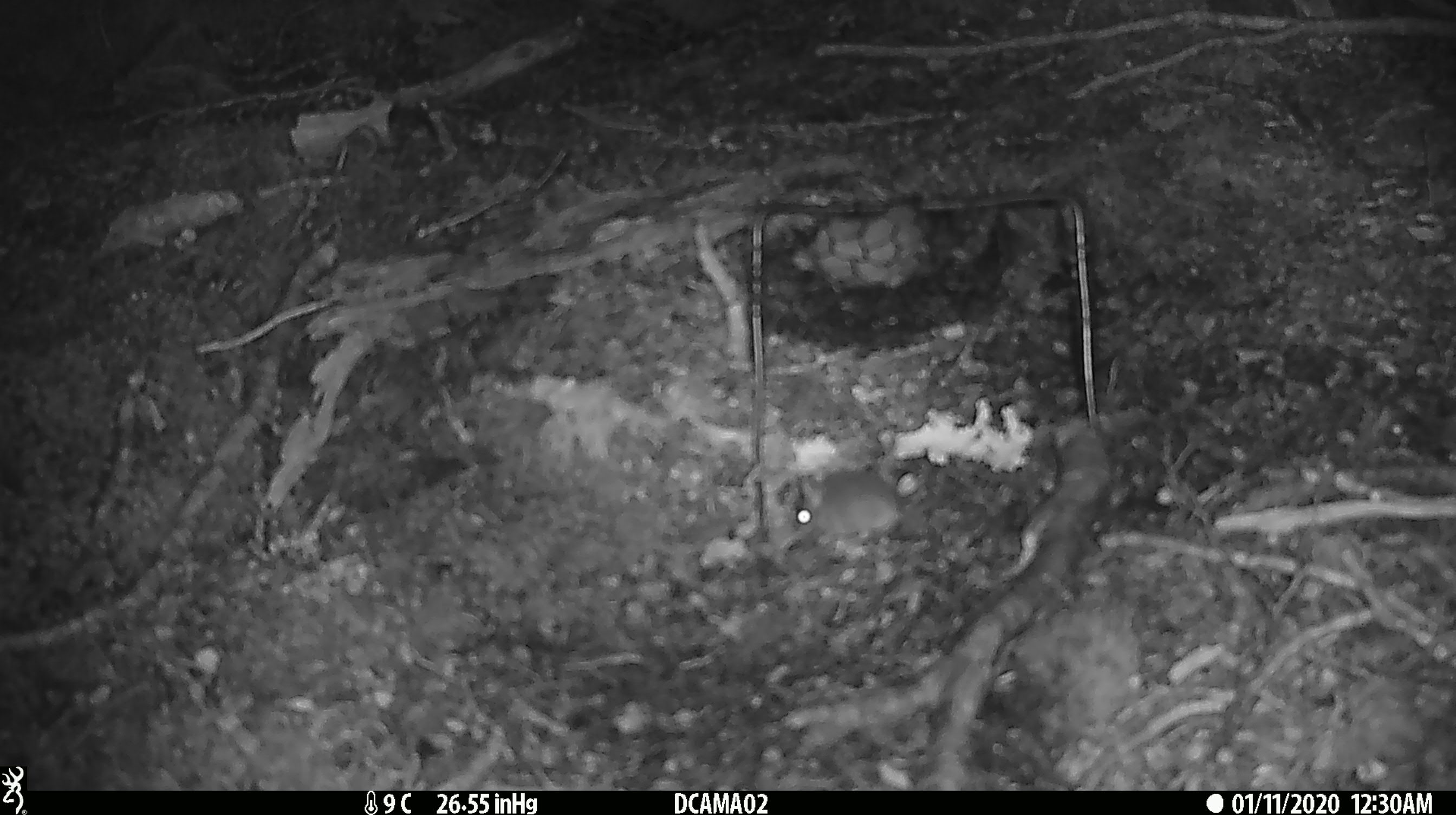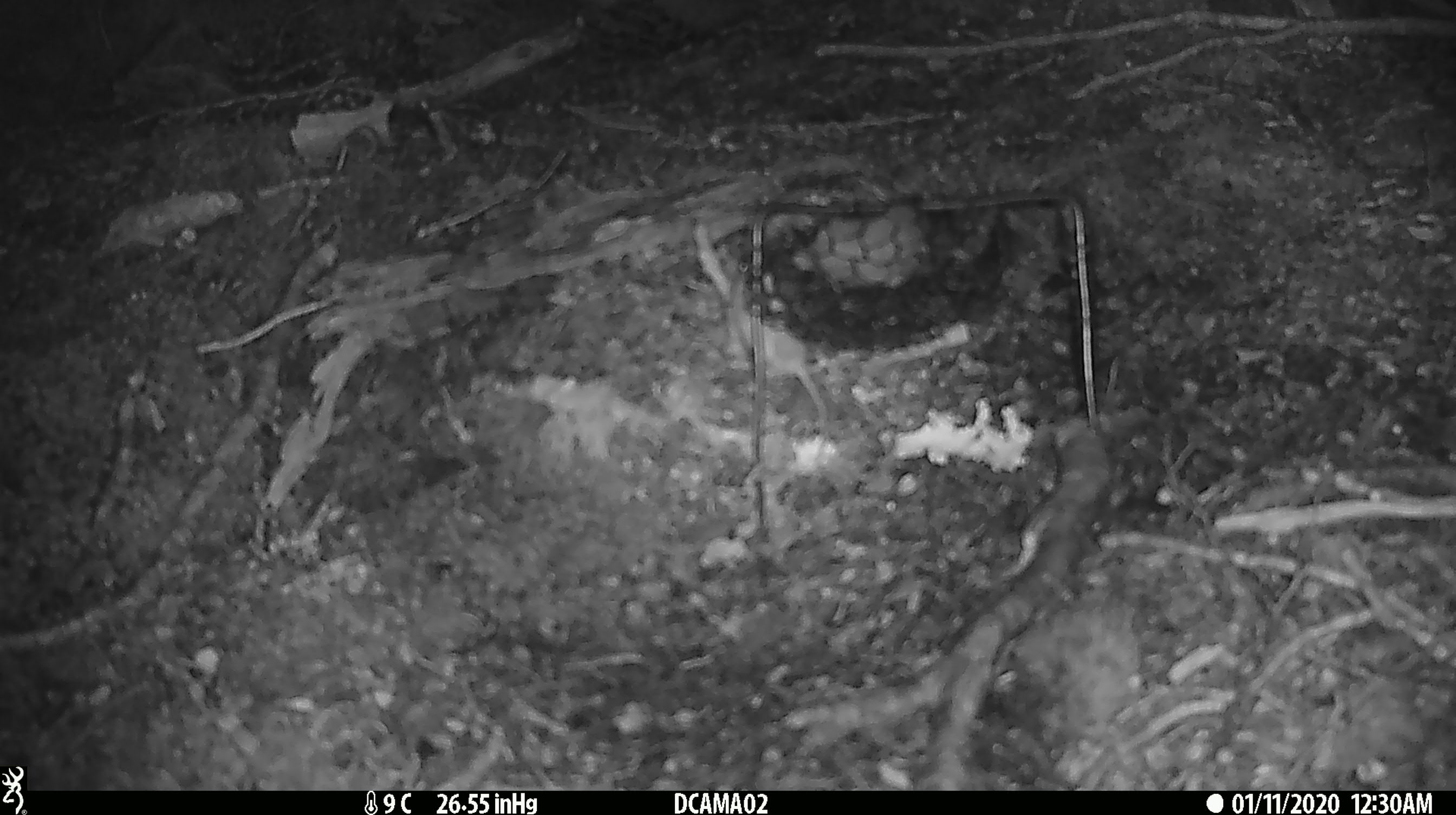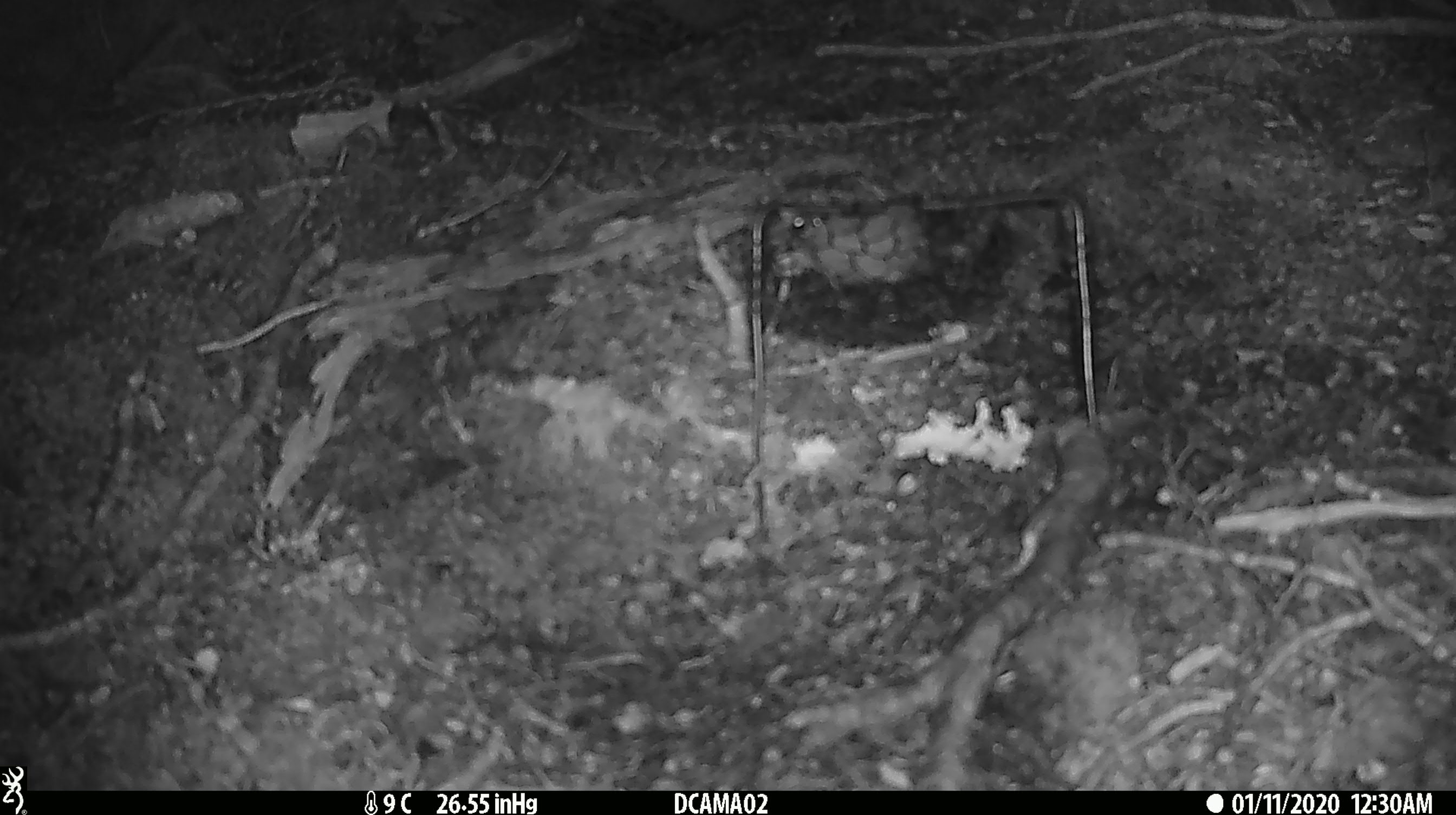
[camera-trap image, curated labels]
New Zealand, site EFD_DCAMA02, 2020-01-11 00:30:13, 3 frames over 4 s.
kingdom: Animalia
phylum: Chordata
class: Mammalia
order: Rodentia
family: Muridae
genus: Mus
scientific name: Mus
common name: mouse